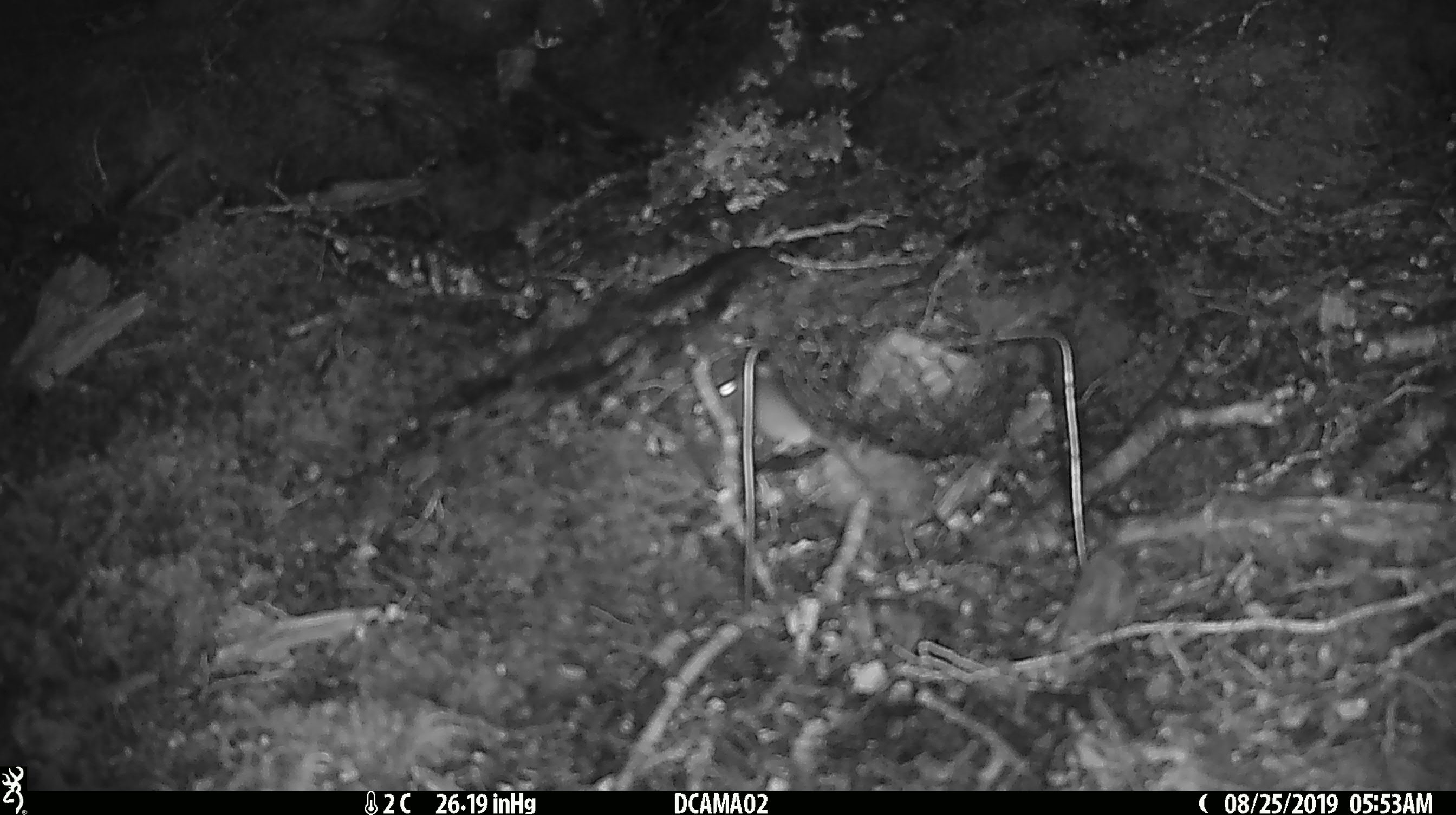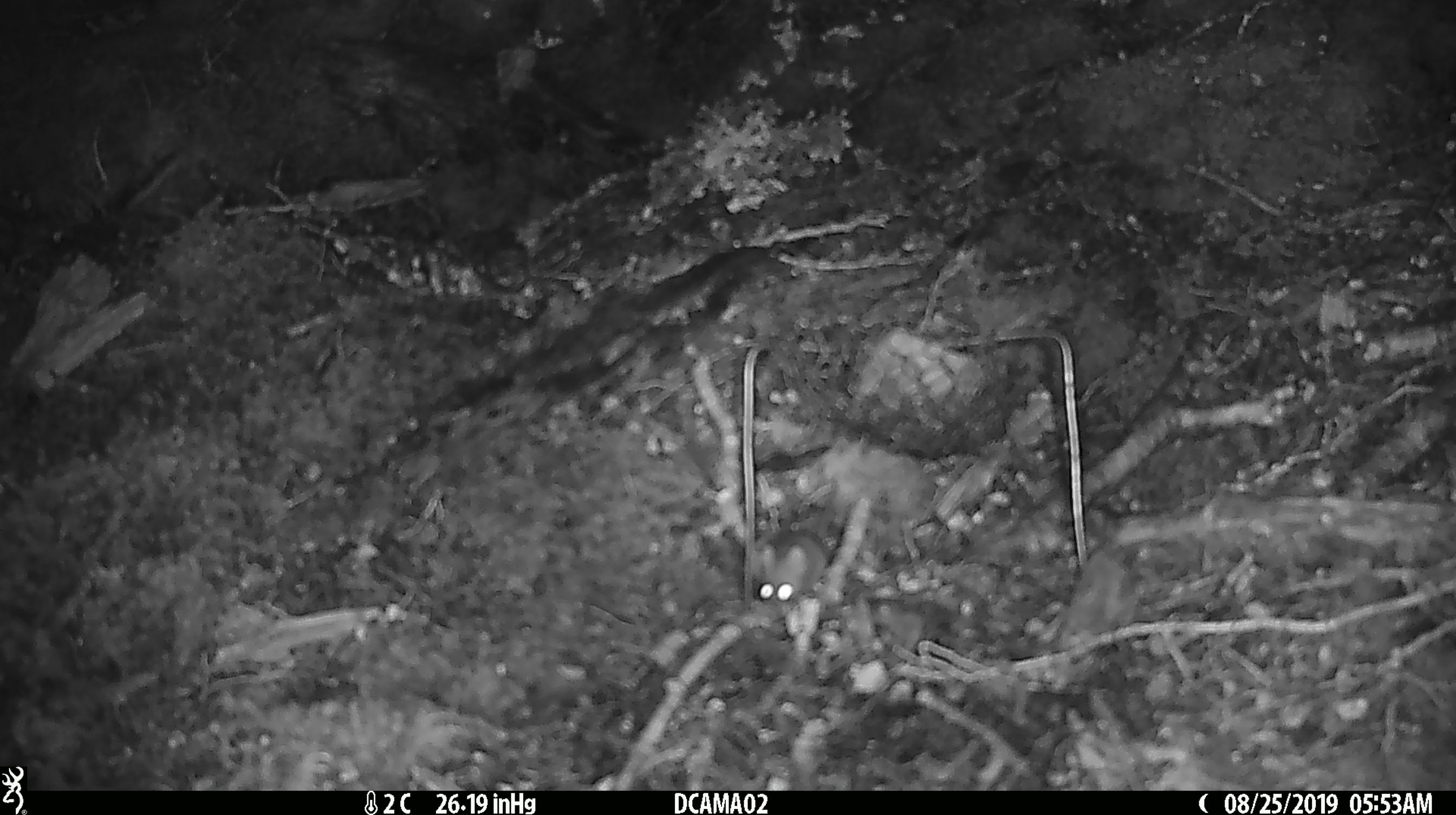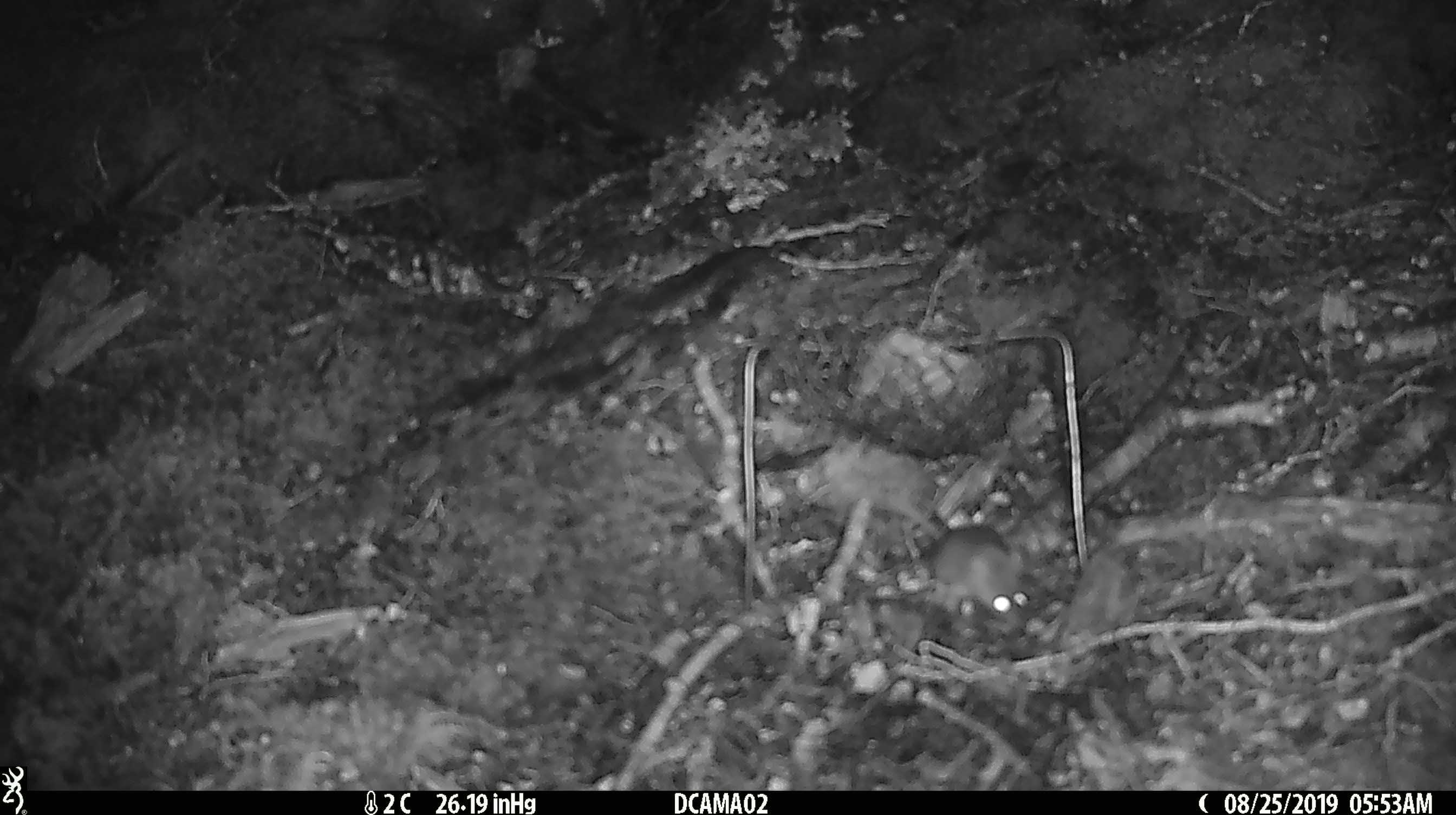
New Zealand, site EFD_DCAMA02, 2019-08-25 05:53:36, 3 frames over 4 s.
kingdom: Animalia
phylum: Chordata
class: Mammalia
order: Rodentia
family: Muridae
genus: Mus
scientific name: Mus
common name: mouse